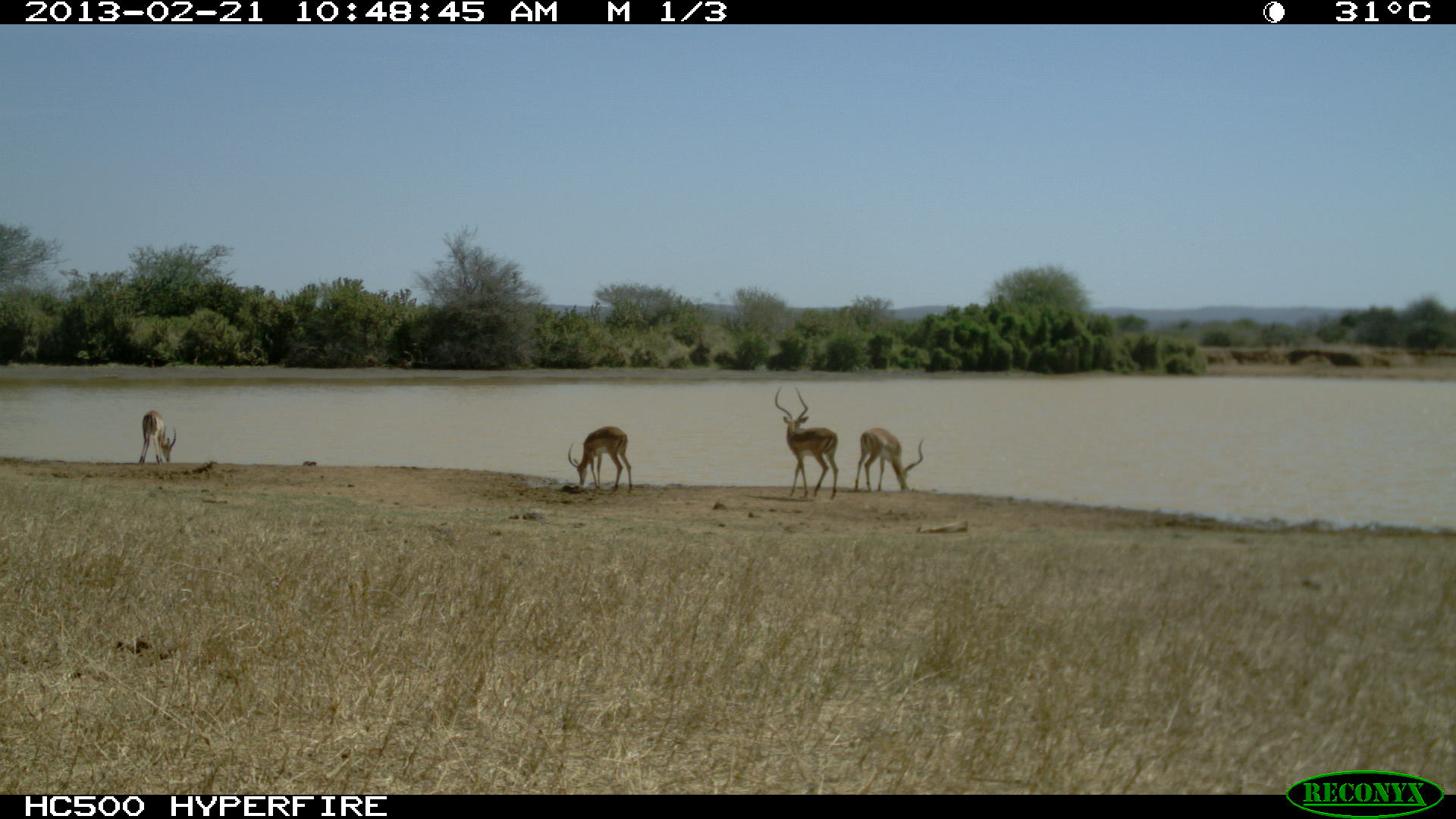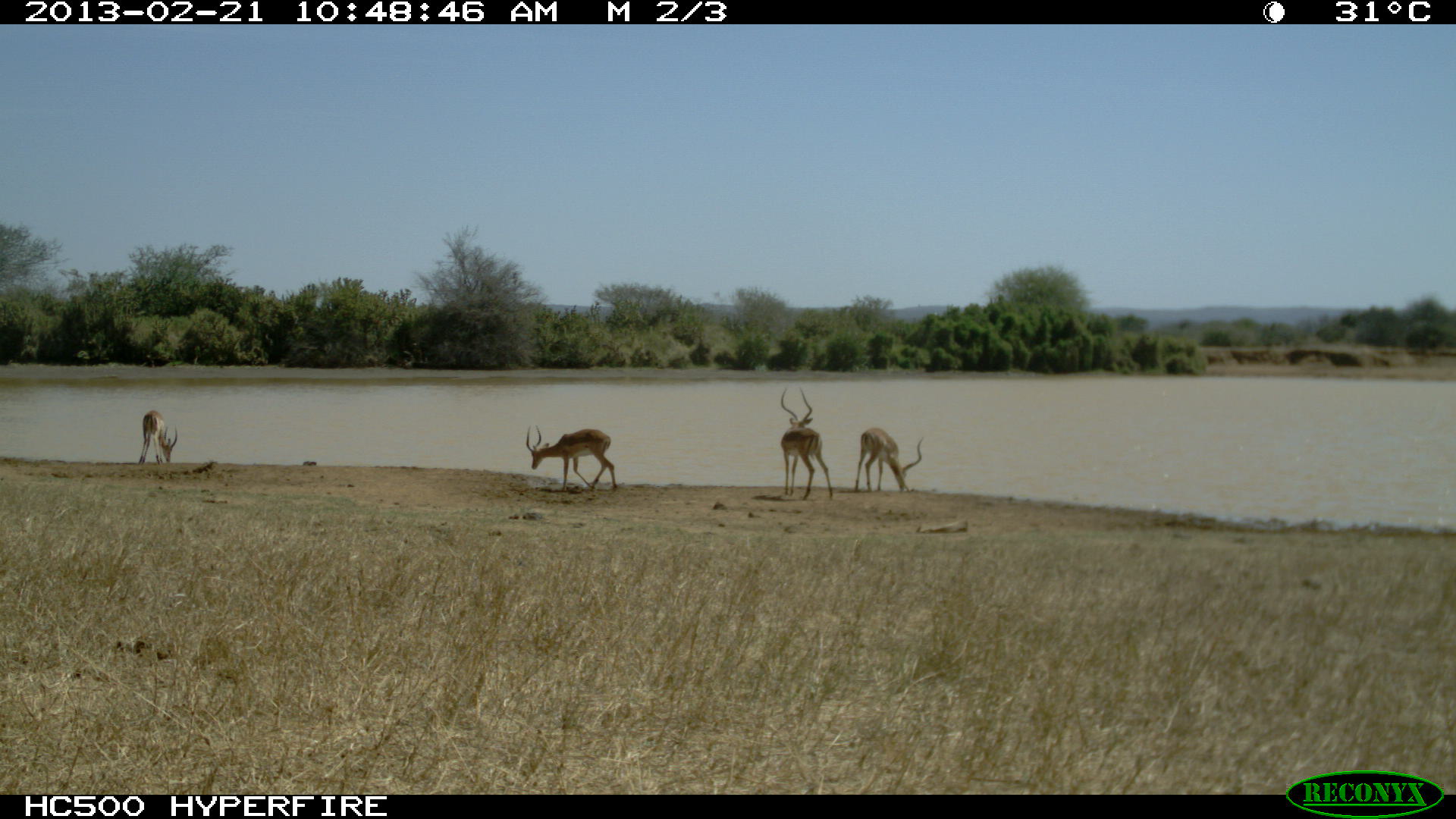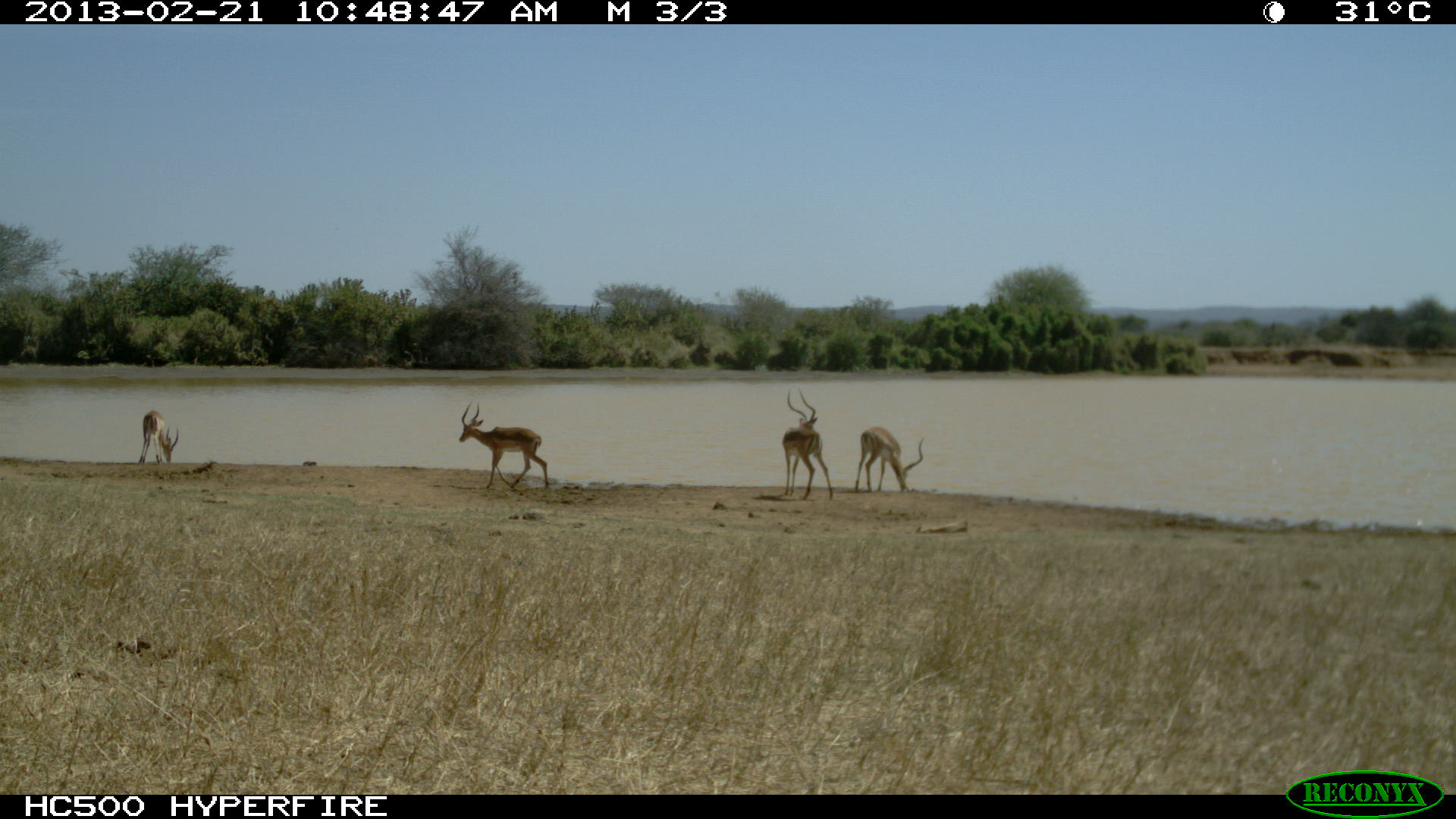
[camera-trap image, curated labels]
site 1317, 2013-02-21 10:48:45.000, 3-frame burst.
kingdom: Animalia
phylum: Chordata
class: Mammalia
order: Artiodactyla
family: Bovidae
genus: Aepyceros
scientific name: Aepyceros melampus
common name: impala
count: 4